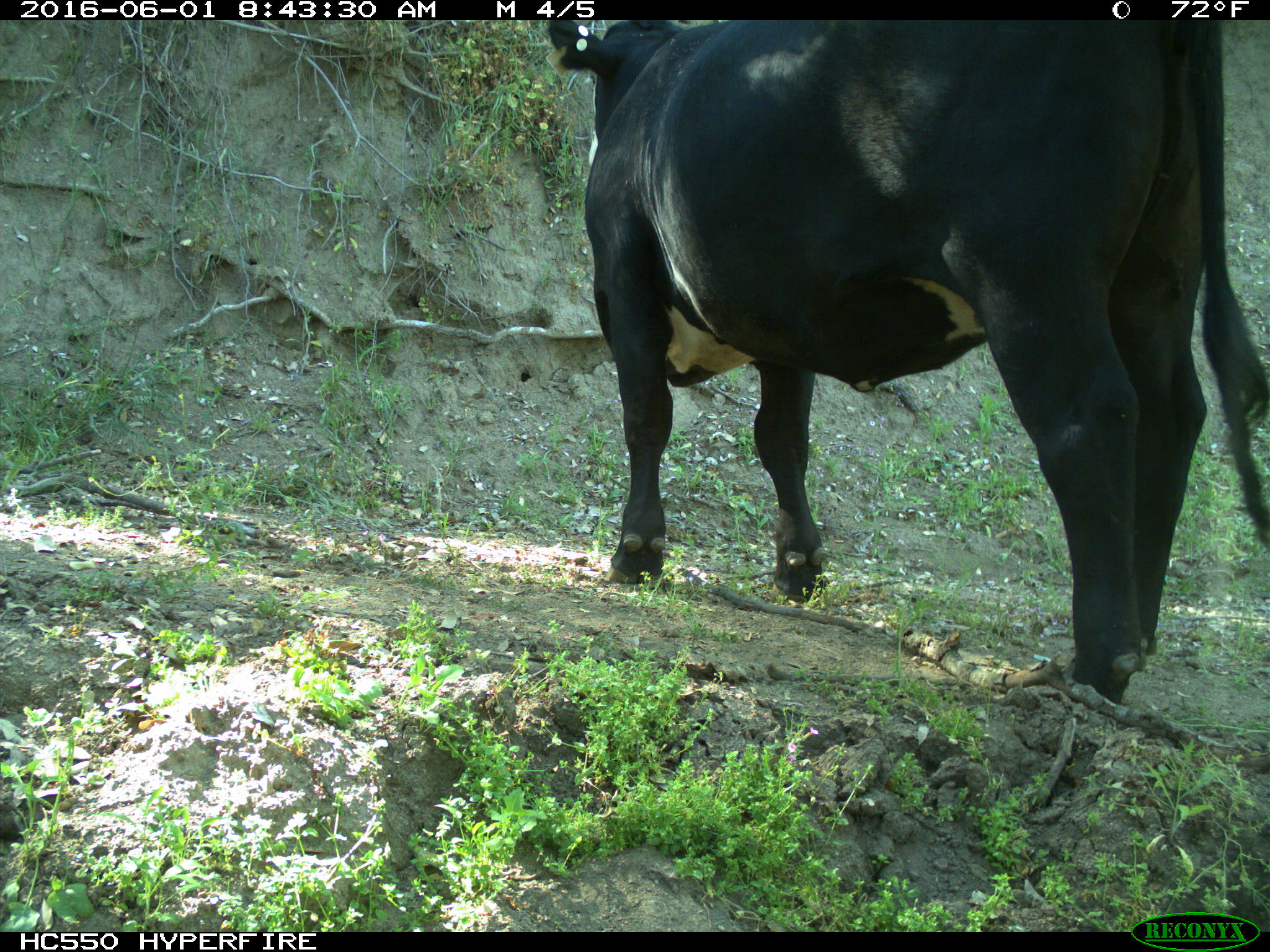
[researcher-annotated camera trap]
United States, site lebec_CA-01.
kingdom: Animalia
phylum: Chordata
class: Mammalia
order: Artiodactyla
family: Bovidae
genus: Bos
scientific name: Bos taurus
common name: domestic cow